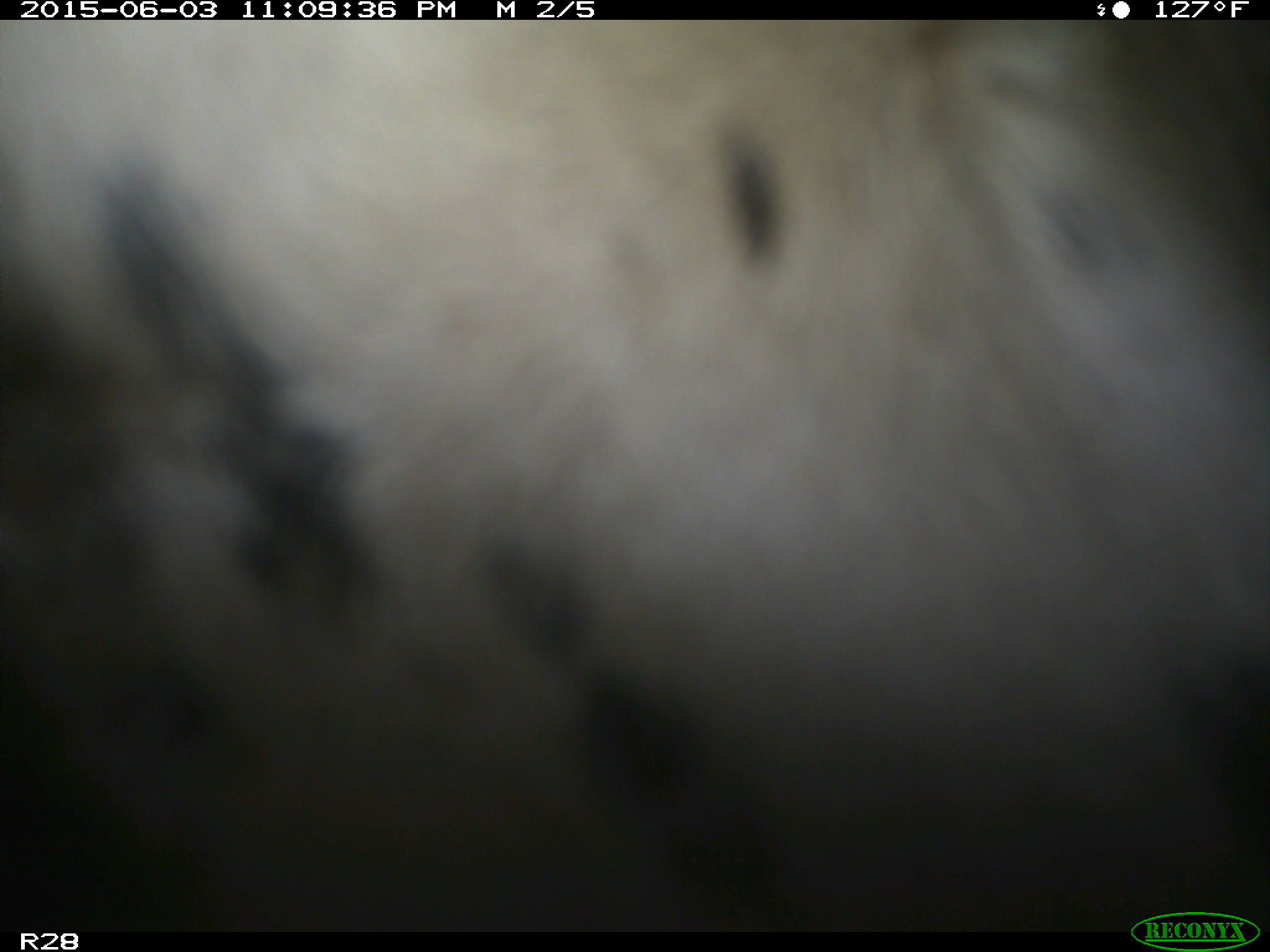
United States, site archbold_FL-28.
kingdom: Animalia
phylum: Chordata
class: Mammalia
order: Artiodactyla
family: Bovidae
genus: Bos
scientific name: Bos taurus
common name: domestic cow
Bos taurus (domestic cow).